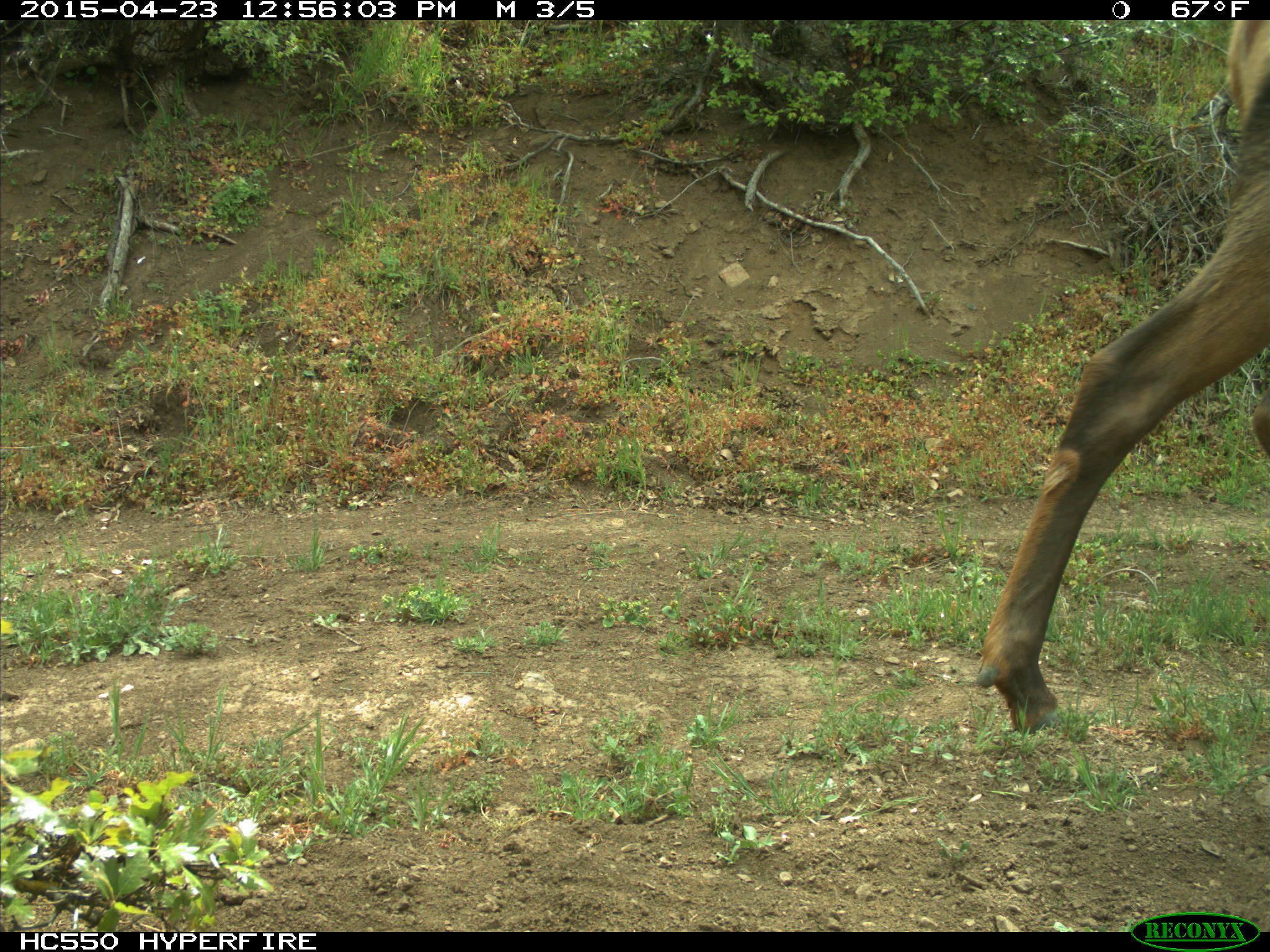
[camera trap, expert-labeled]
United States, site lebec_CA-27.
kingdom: Animalia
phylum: Chordata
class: Mammalia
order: Artiodactyla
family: Cervidae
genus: Cervus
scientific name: Cervus canadensis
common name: elk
Cervus canadensis (elk).